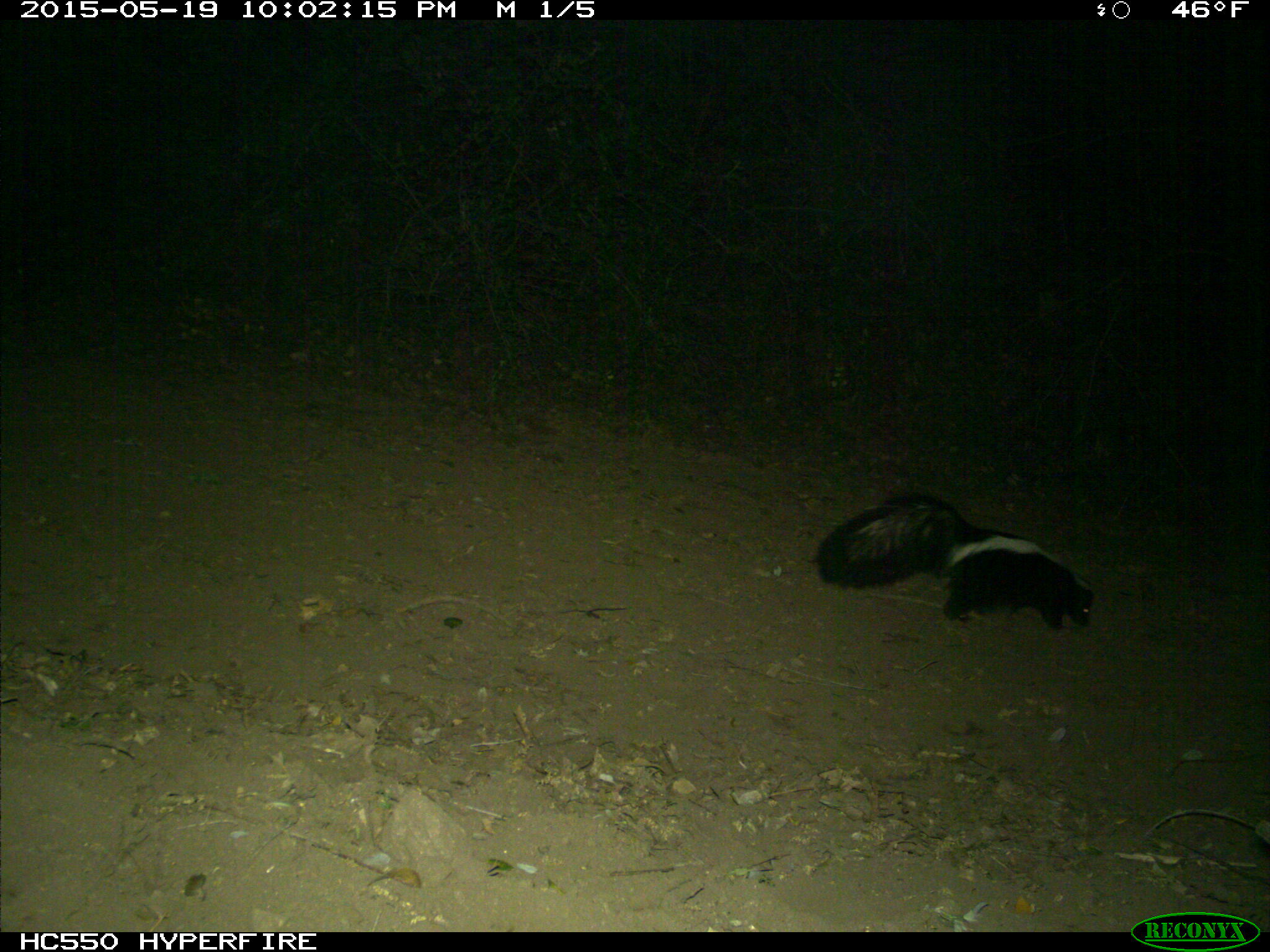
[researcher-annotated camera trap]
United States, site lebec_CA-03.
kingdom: Animalia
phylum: Chordata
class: Mammalia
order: Carnivora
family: Mephitidae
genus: Mephitis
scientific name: Mephitis mephitis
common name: striped skunk